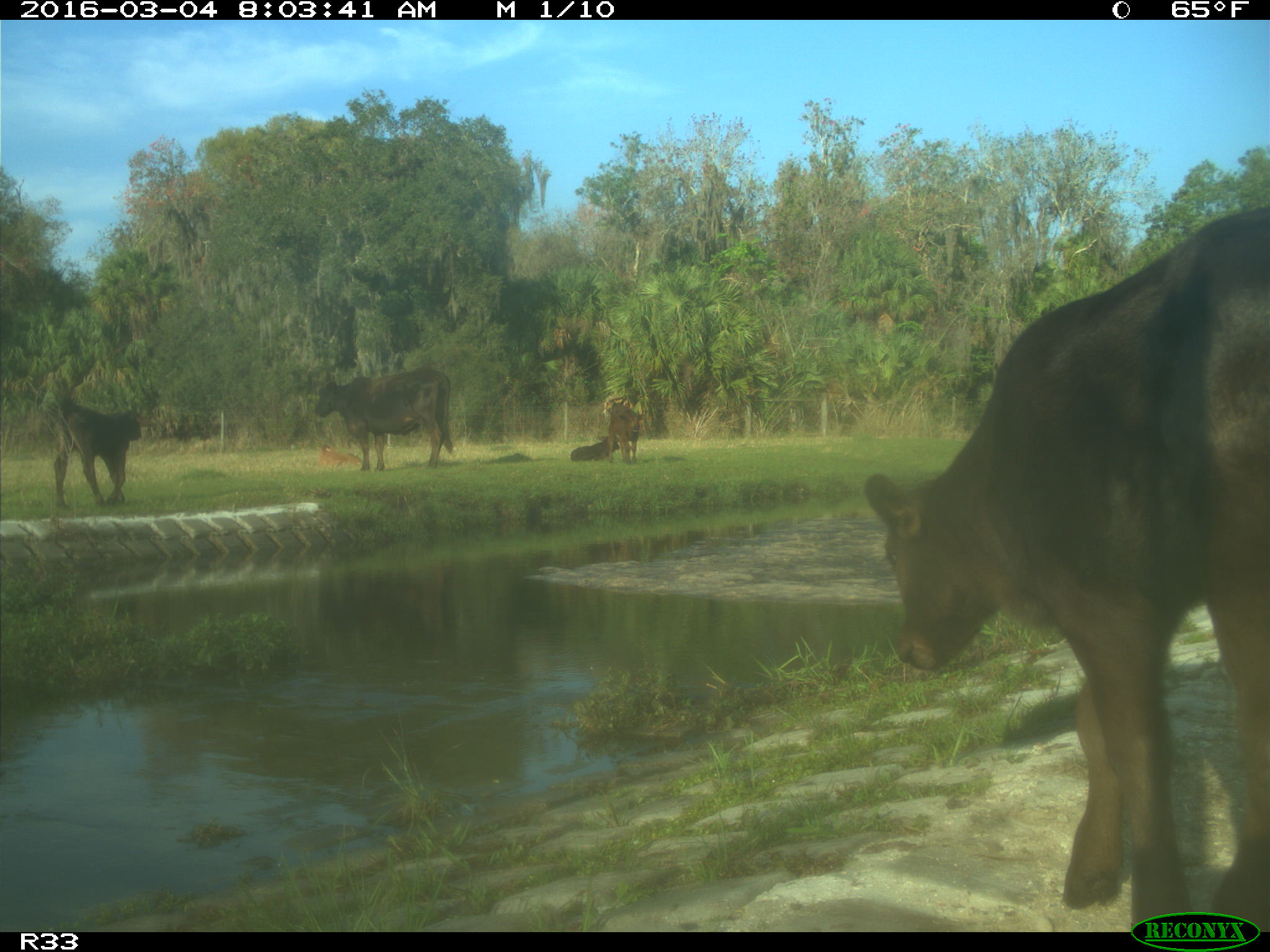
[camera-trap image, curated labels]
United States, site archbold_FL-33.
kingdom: Animalia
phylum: Chordata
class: Mammalia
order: Artiodactyla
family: Bovidae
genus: Bos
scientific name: Bos taurus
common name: domestic cow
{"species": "Bos taurus (domestic cow)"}